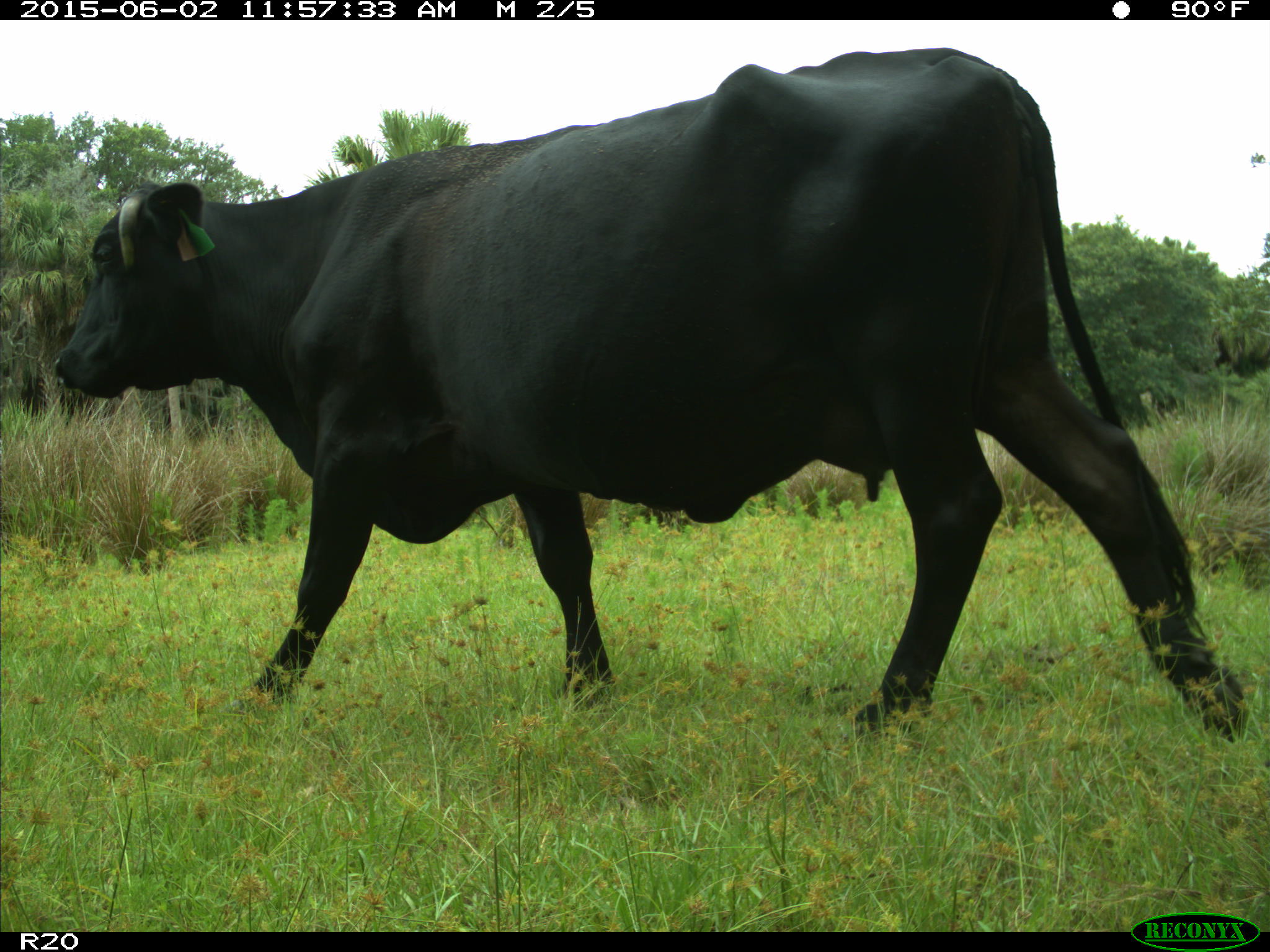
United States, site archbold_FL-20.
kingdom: Animalia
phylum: Chordata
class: Mammalia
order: Artiodactyla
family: Bovidae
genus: Bos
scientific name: Bos taurus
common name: domestic cow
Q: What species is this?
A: Bos taurus (domestic cow).